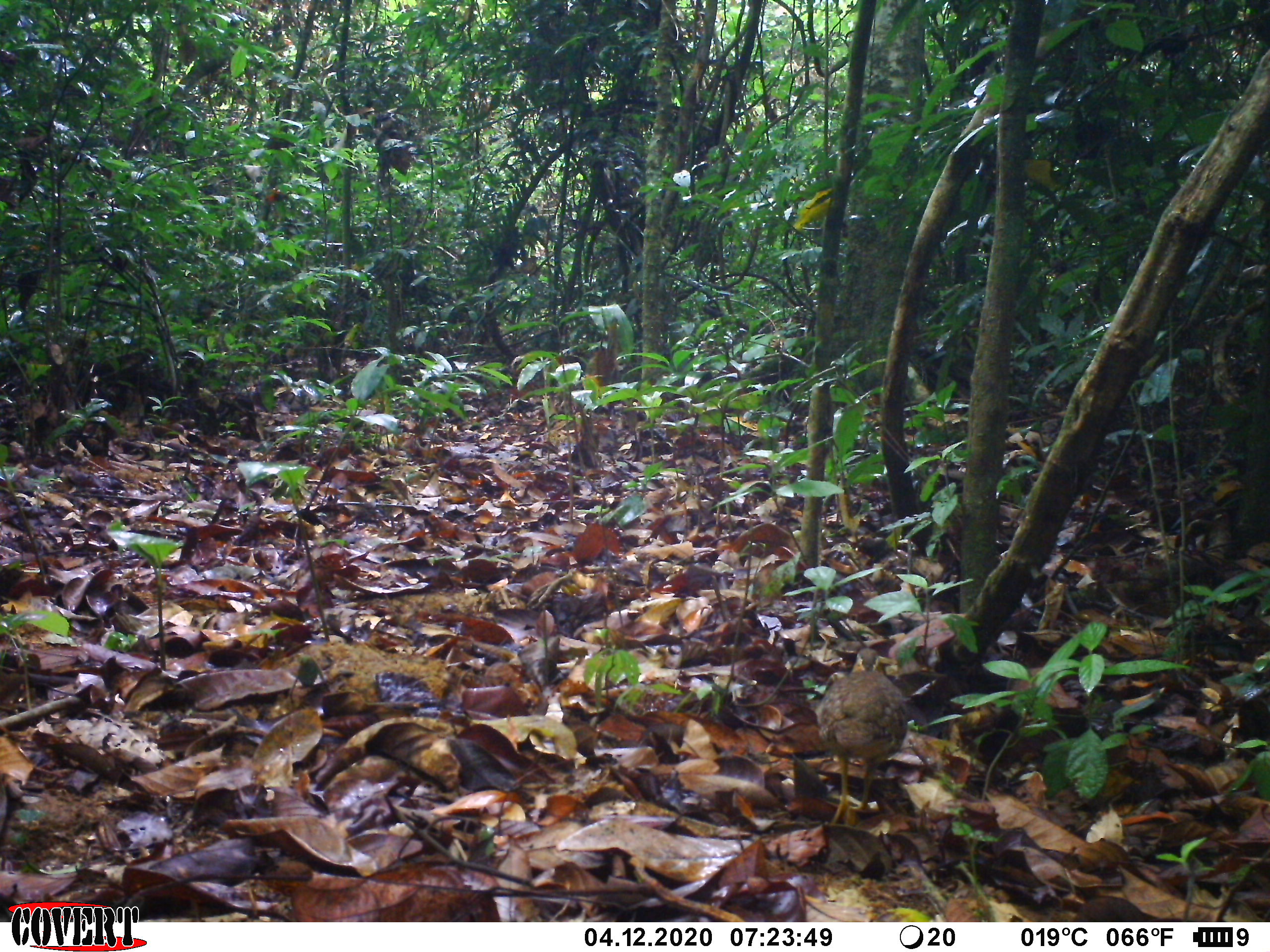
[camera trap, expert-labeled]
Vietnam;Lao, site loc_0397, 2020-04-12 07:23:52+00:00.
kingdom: Animalia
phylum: Chordata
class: Aves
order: Galliformes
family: Phasianidae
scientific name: Phasianidae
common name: partridge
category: unidentified partridge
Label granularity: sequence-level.